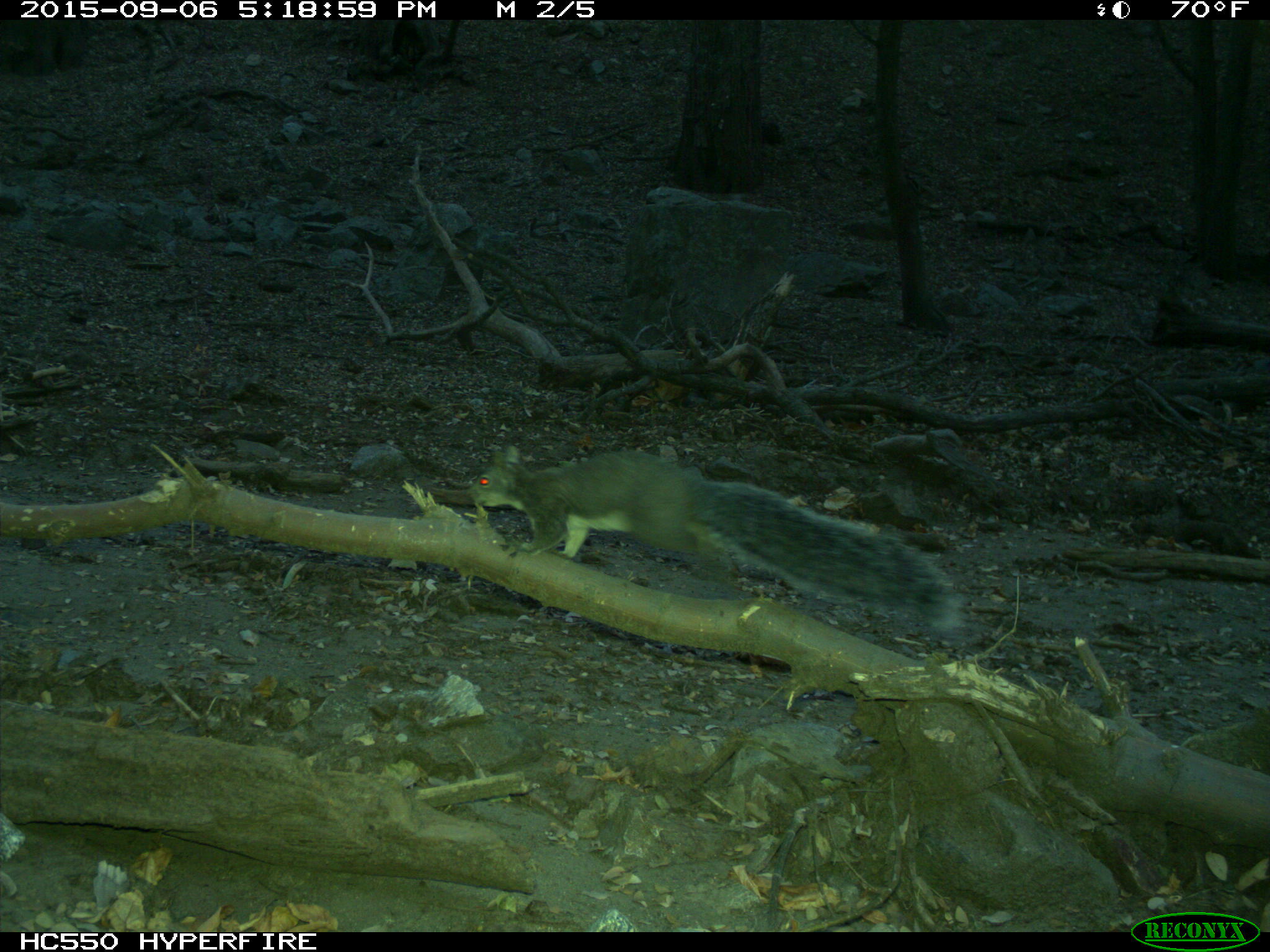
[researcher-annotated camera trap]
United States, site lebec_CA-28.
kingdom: Animalia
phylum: Chordata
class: Mammalia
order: Rodentia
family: Sciuridae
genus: Sciurus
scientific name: Sciurus carolinensis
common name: eastern gray squirrel